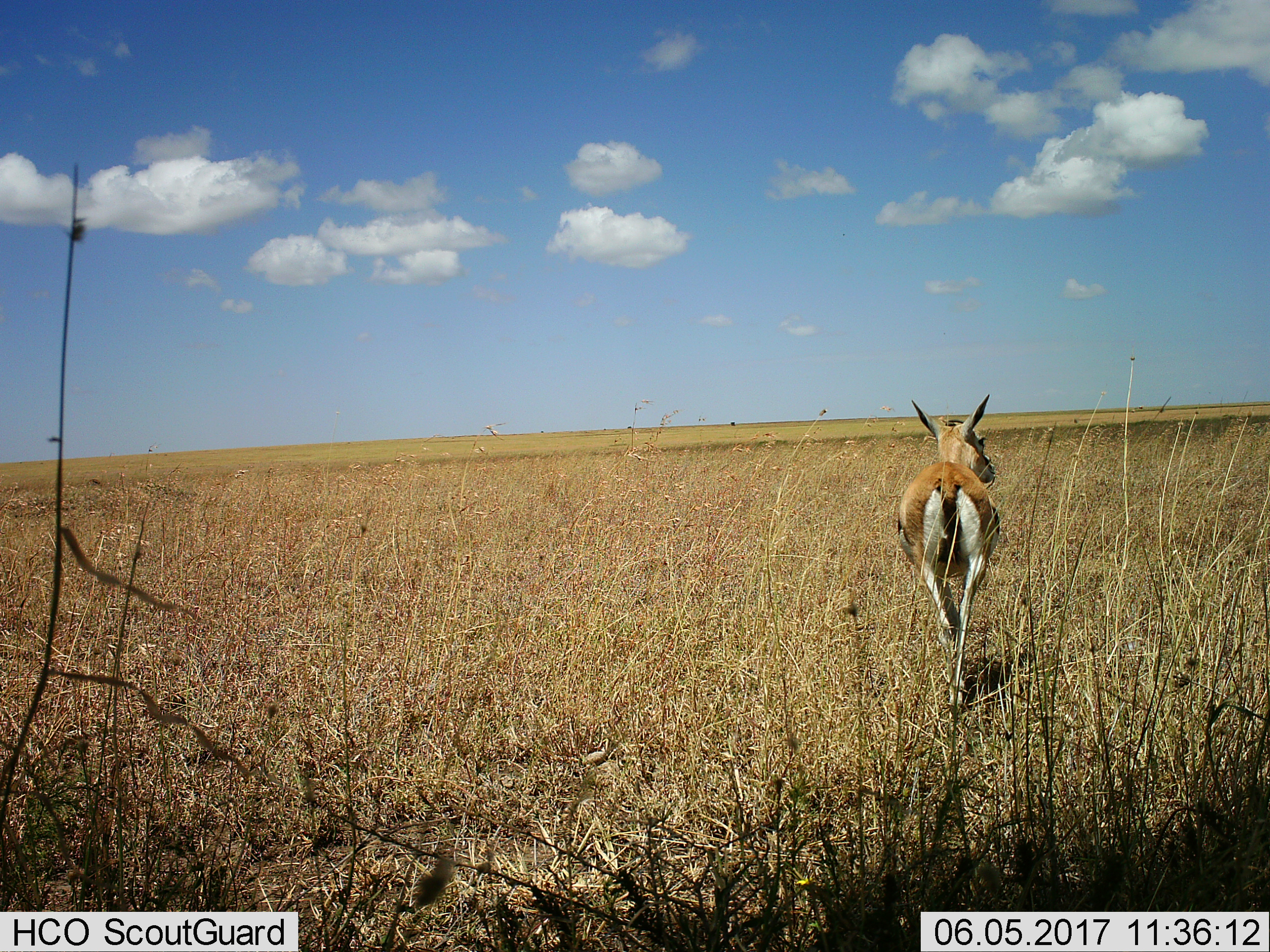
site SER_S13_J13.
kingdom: Animalia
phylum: Chordata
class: Mammalia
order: Artiodactyla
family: Bovidae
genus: Eudorcas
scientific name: Eudorcas thomsonii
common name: thomson's gazelle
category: gazellethomsons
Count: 1.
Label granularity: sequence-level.